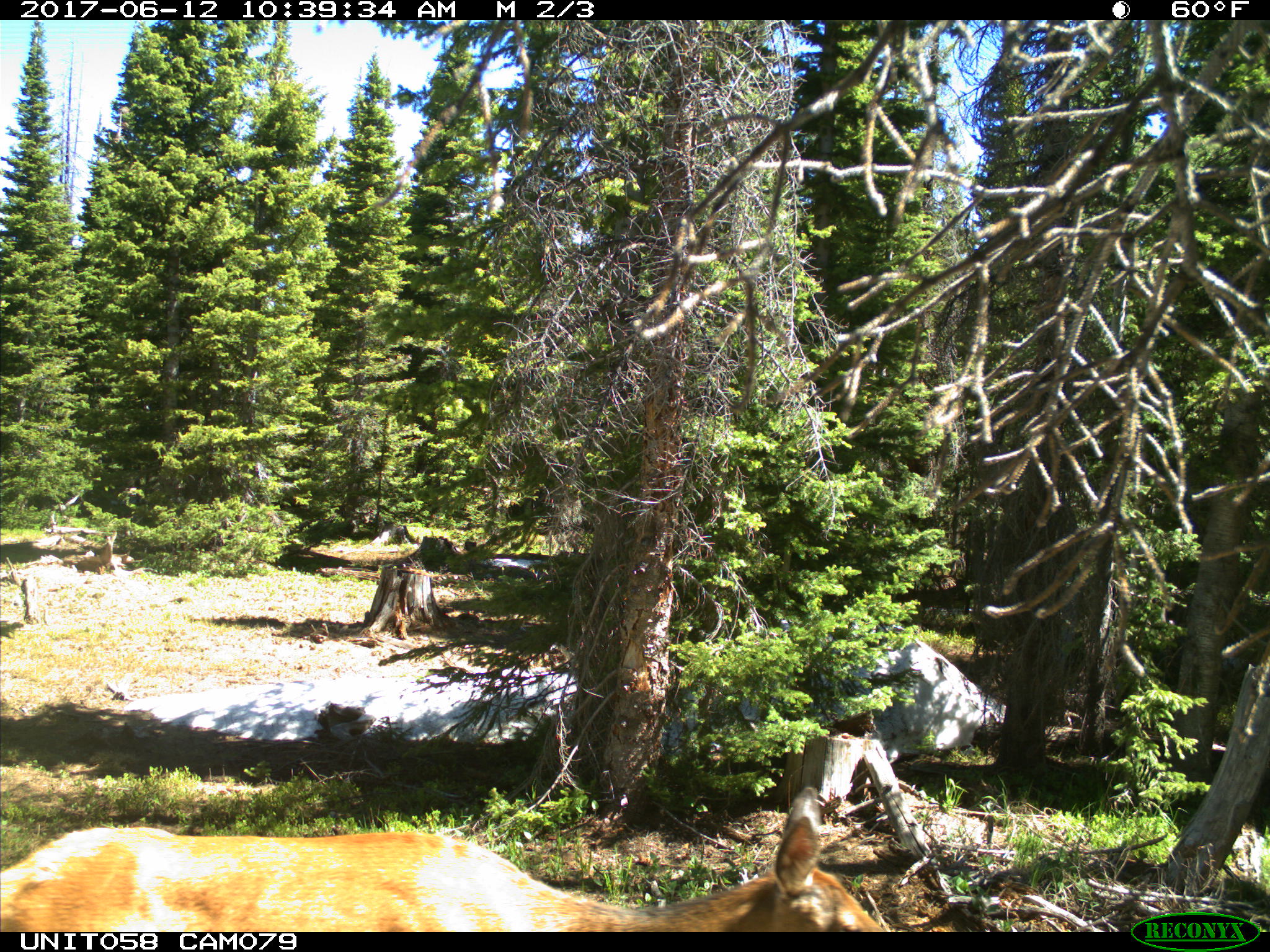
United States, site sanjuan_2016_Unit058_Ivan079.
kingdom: Animalia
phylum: Chordata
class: Mammalia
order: Artiodactyla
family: Cervidae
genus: Cervus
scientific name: Cervus elaphus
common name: red deer